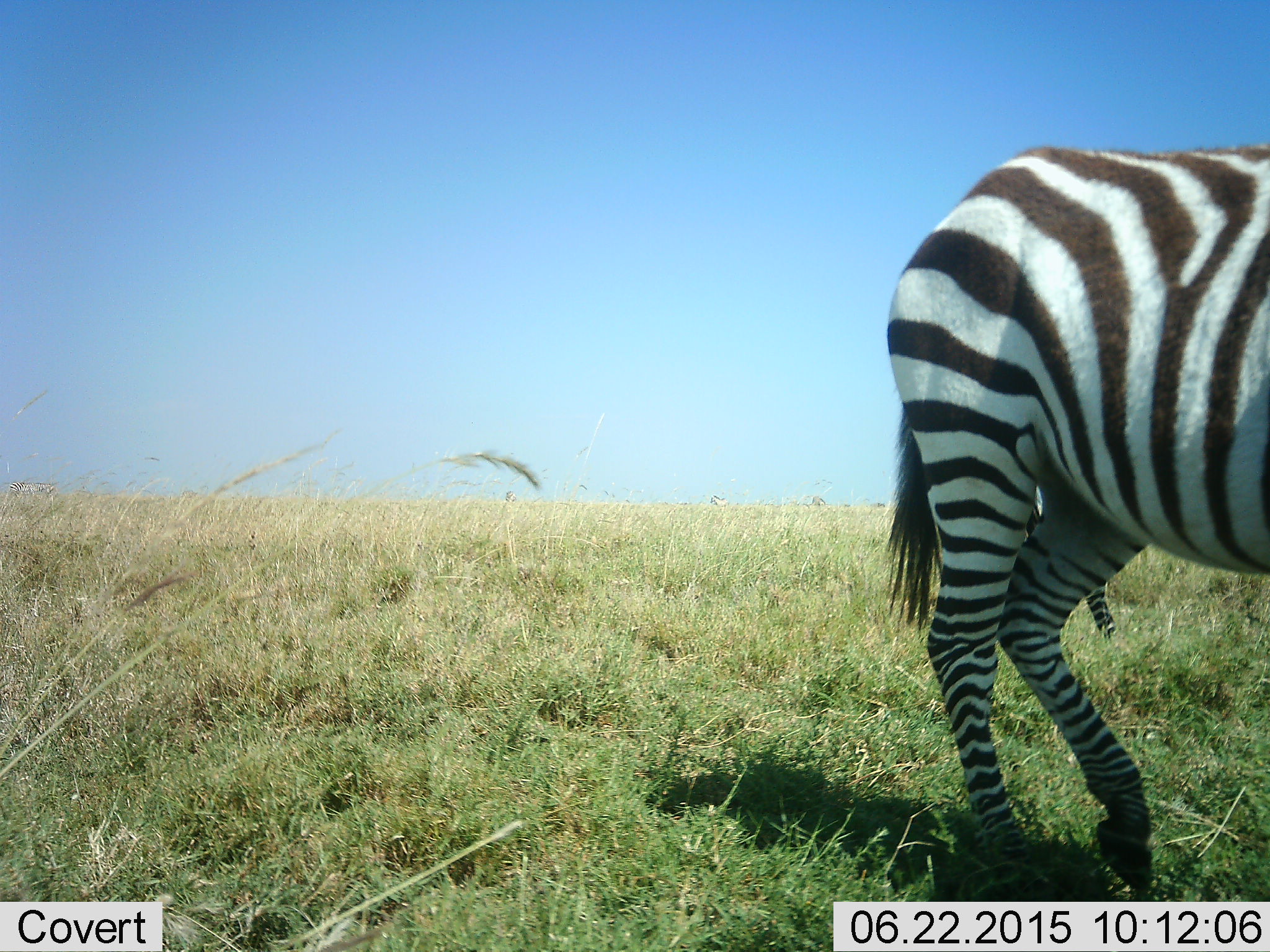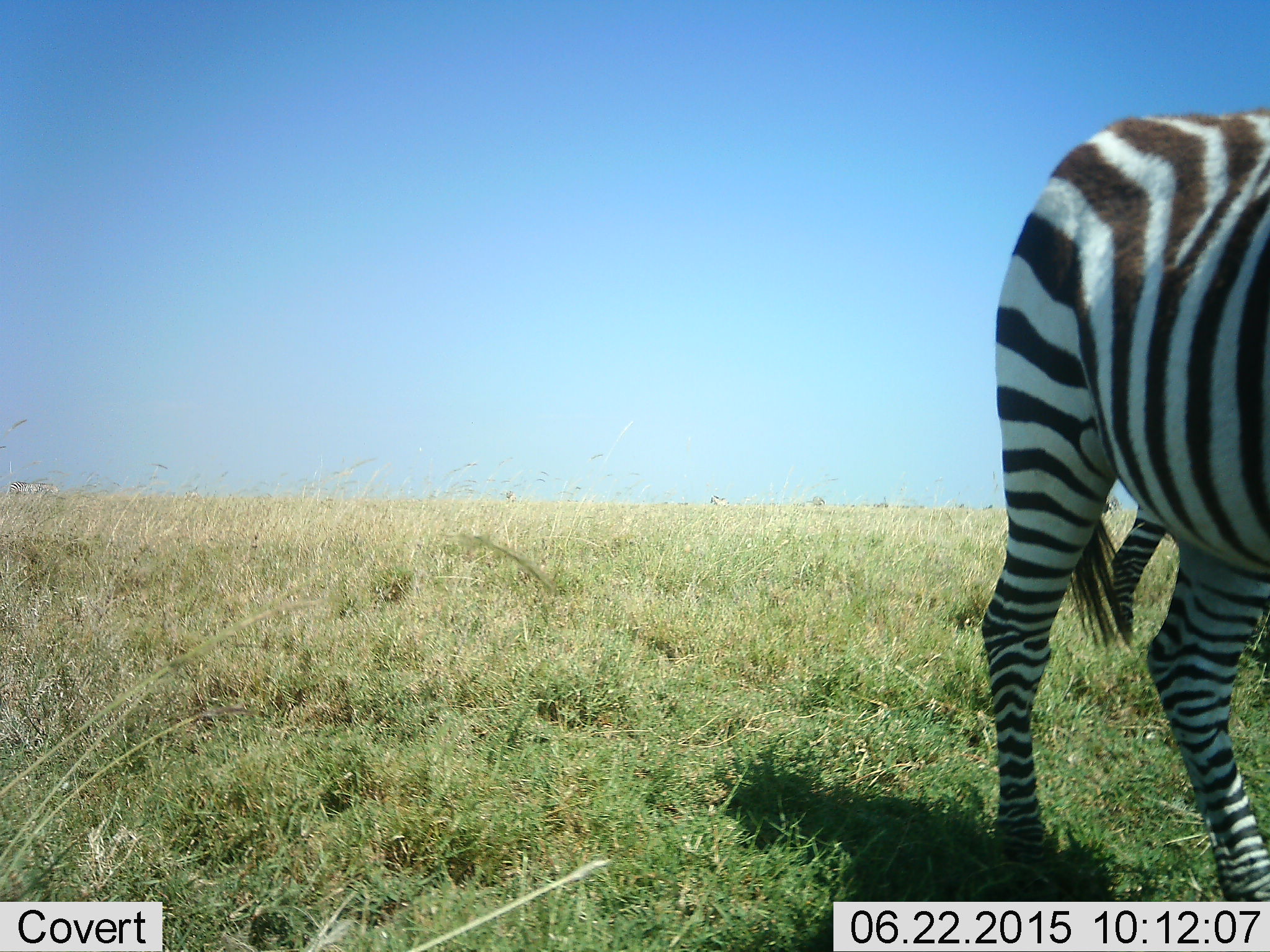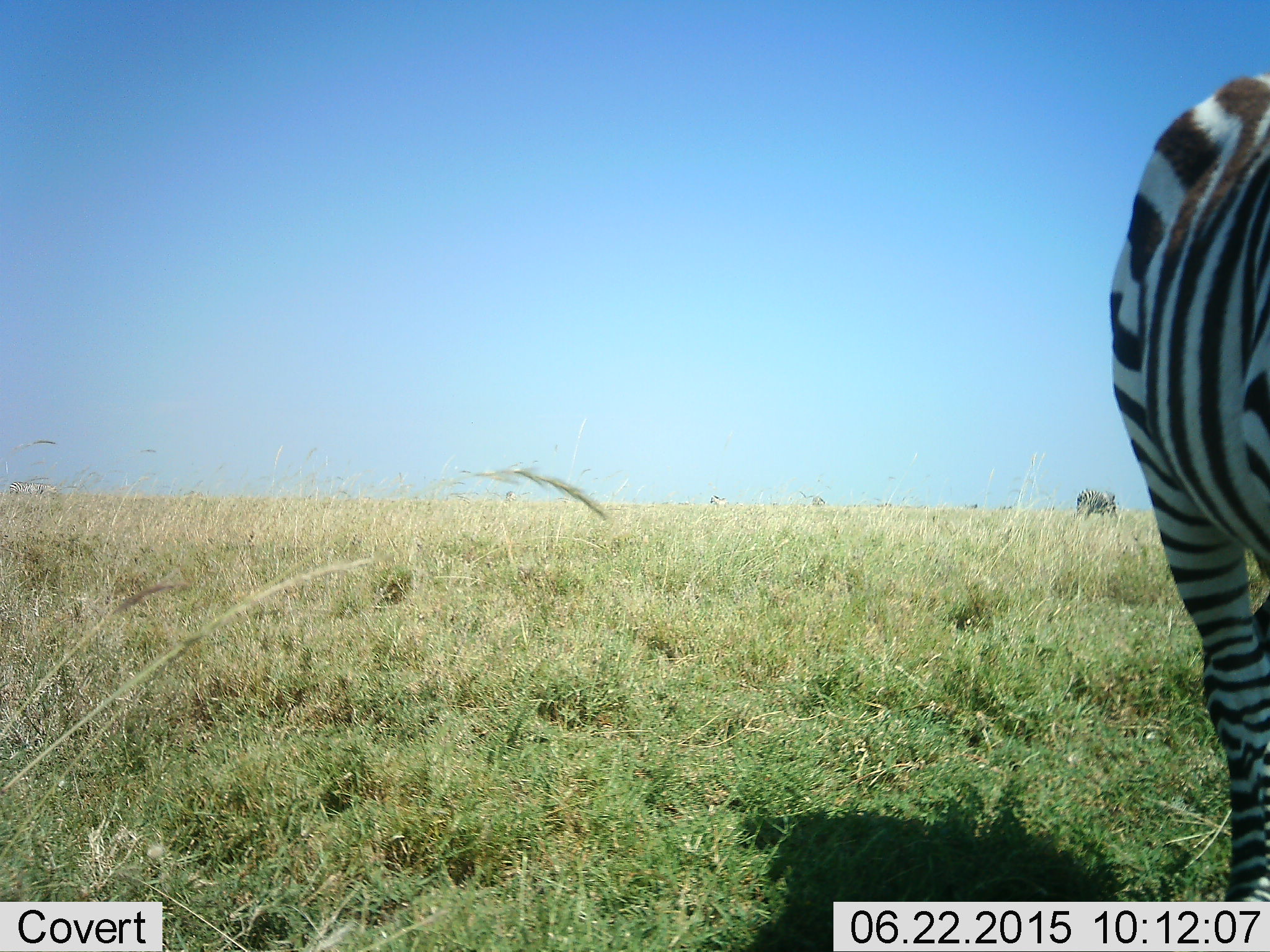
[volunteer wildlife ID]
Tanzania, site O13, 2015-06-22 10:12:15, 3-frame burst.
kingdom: Animalia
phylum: Chordata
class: Mammalia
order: Perissodactyla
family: Equidae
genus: Equus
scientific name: Equus quagga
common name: plains zebra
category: zebra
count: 1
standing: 30%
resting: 0%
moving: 90%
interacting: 0%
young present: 0%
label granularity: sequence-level